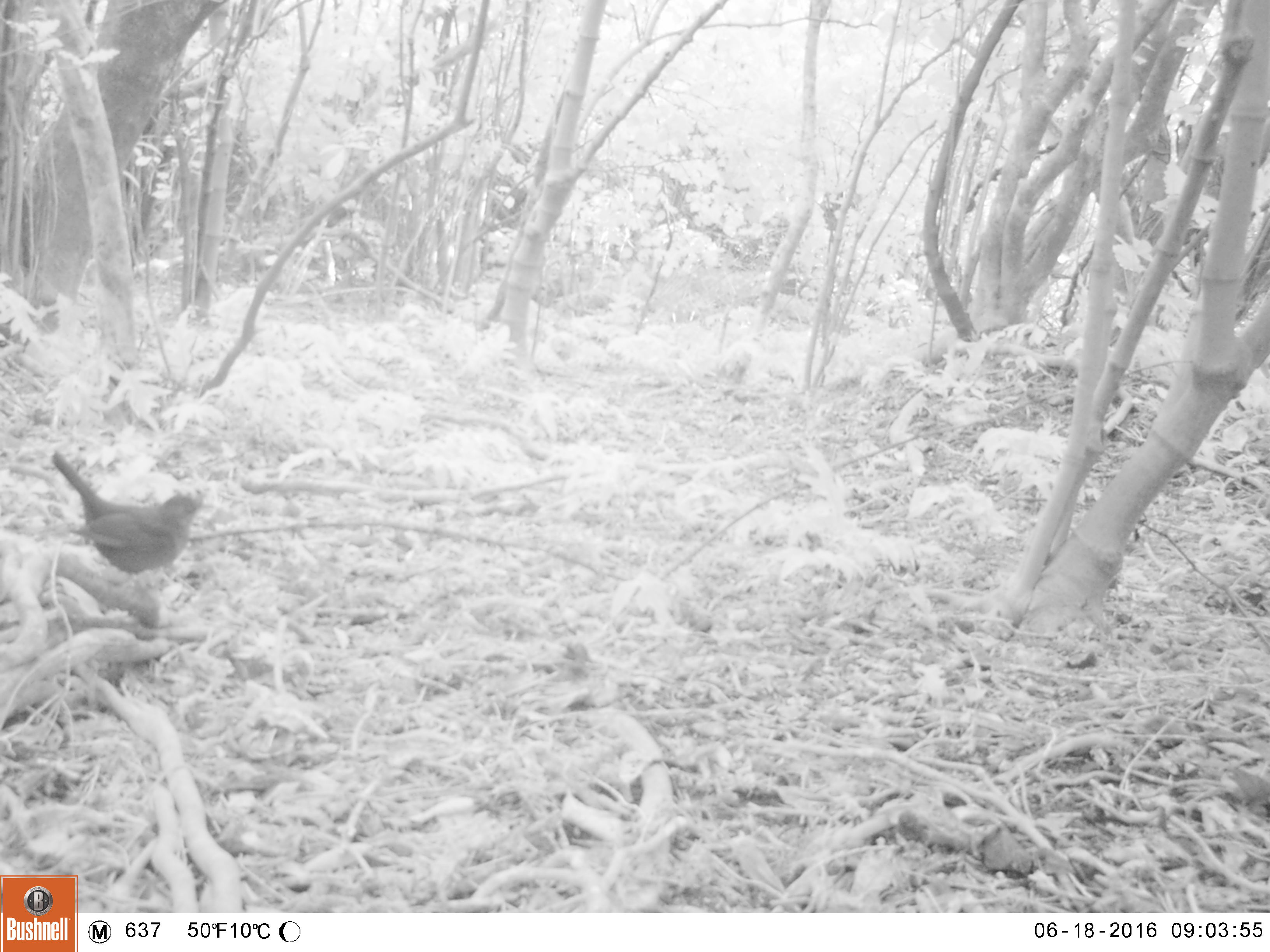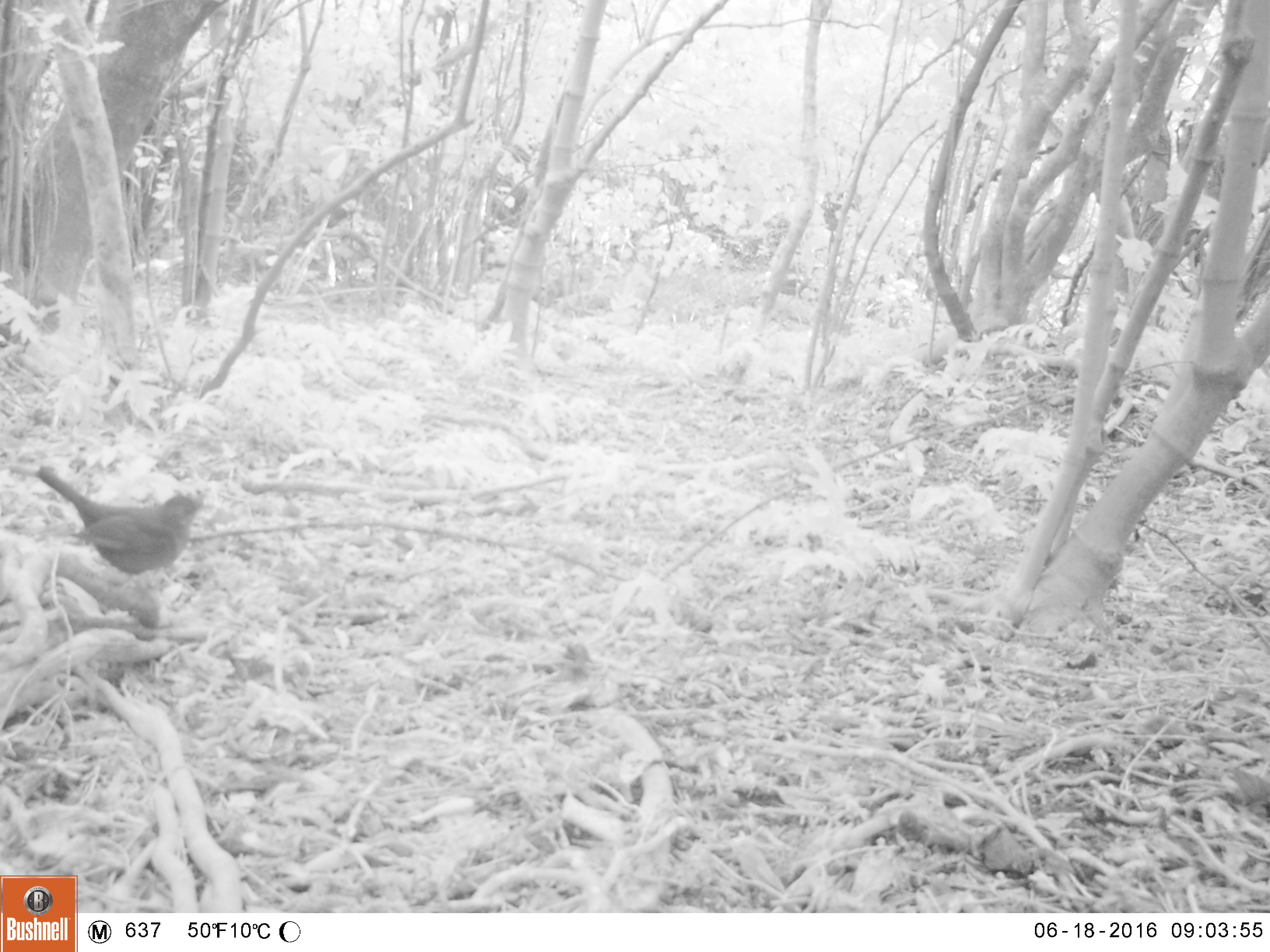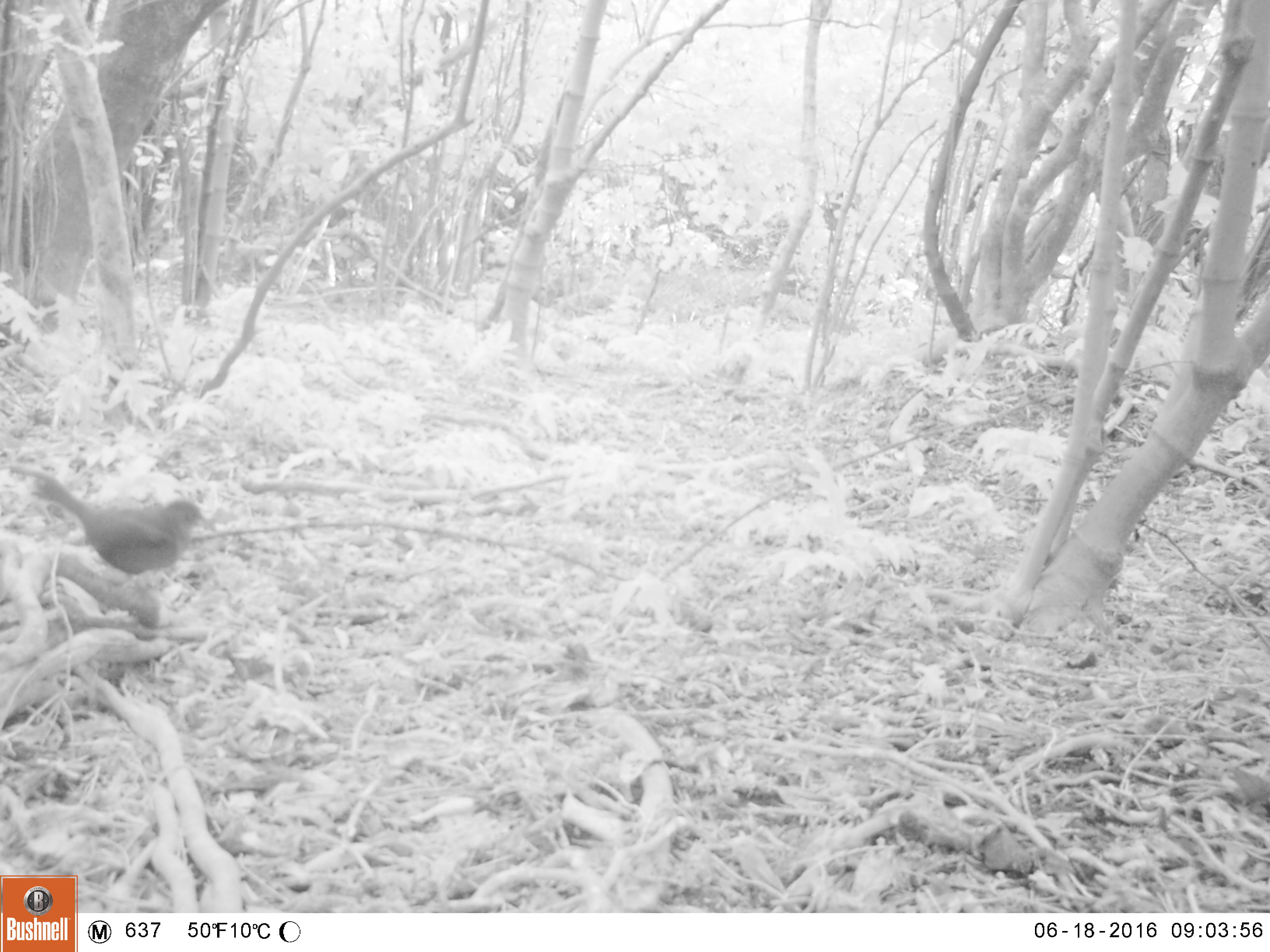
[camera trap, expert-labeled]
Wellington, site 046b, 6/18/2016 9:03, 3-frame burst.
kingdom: Animalia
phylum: Chordata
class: Aves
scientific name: Aves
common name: bird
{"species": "bird (Aves)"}